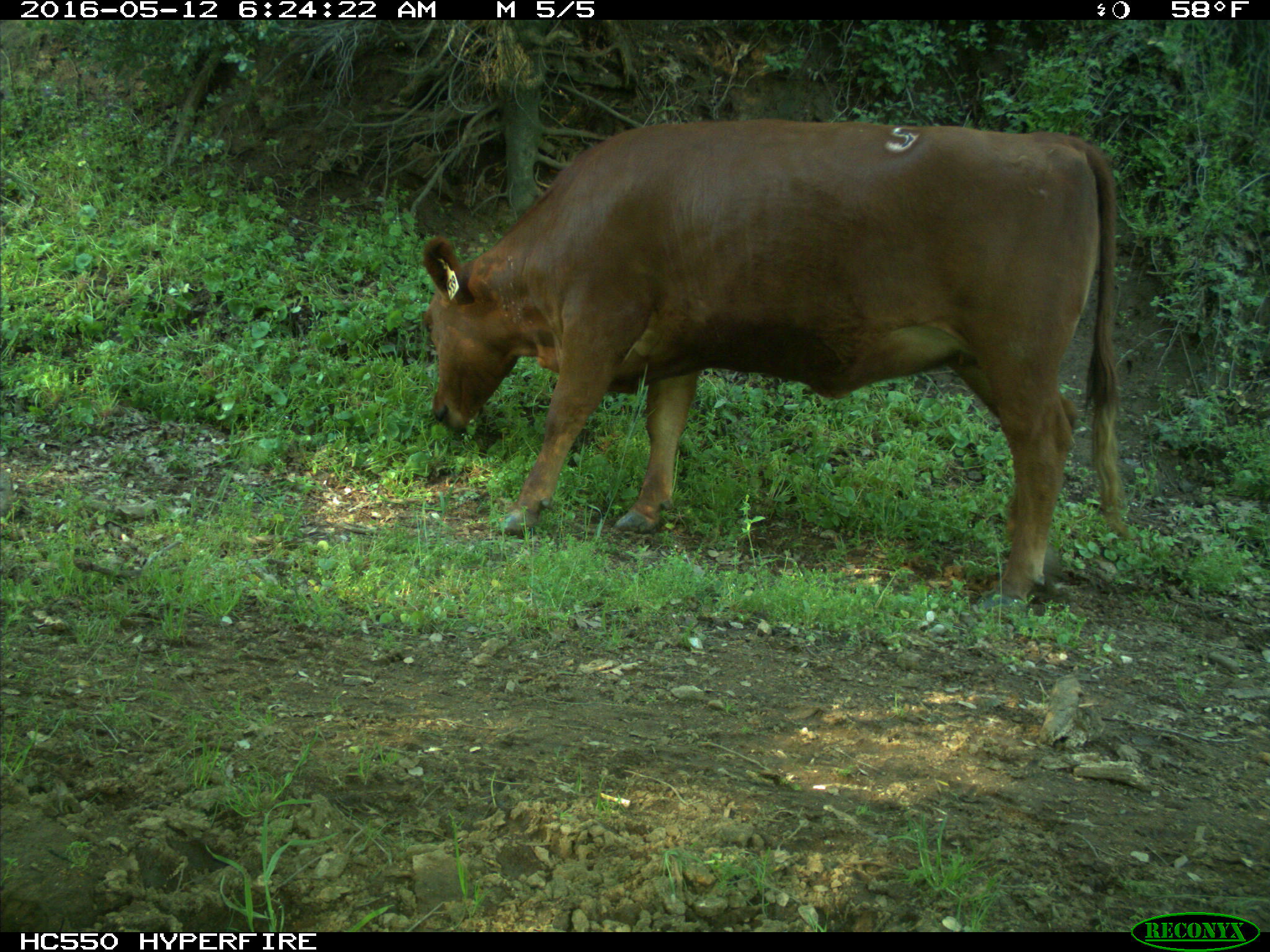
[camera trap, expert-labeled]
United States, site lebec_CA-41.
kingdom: Animalia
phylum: Chordata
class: Mammalia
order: Artiodactyla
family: Bovidae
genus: Bos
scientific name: Bos taurus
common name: domestic cow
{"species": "Bos taurus (domestic cow)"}